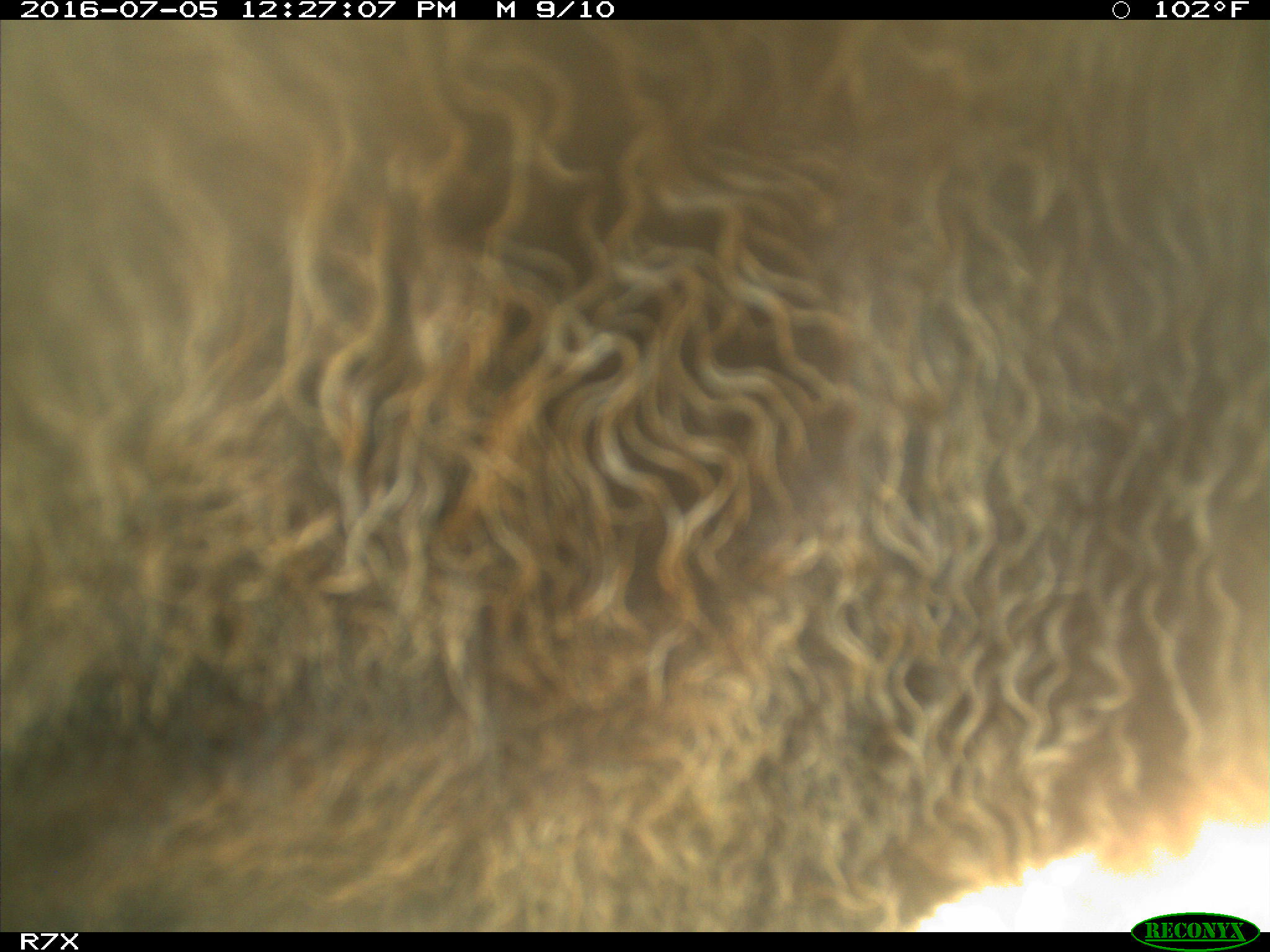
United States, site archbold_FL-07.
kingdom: Animalia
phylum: Chordata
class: Mammalia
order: Artiodactyla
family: Bovidae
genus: Bos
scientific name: Bos taurus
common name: domestic cow